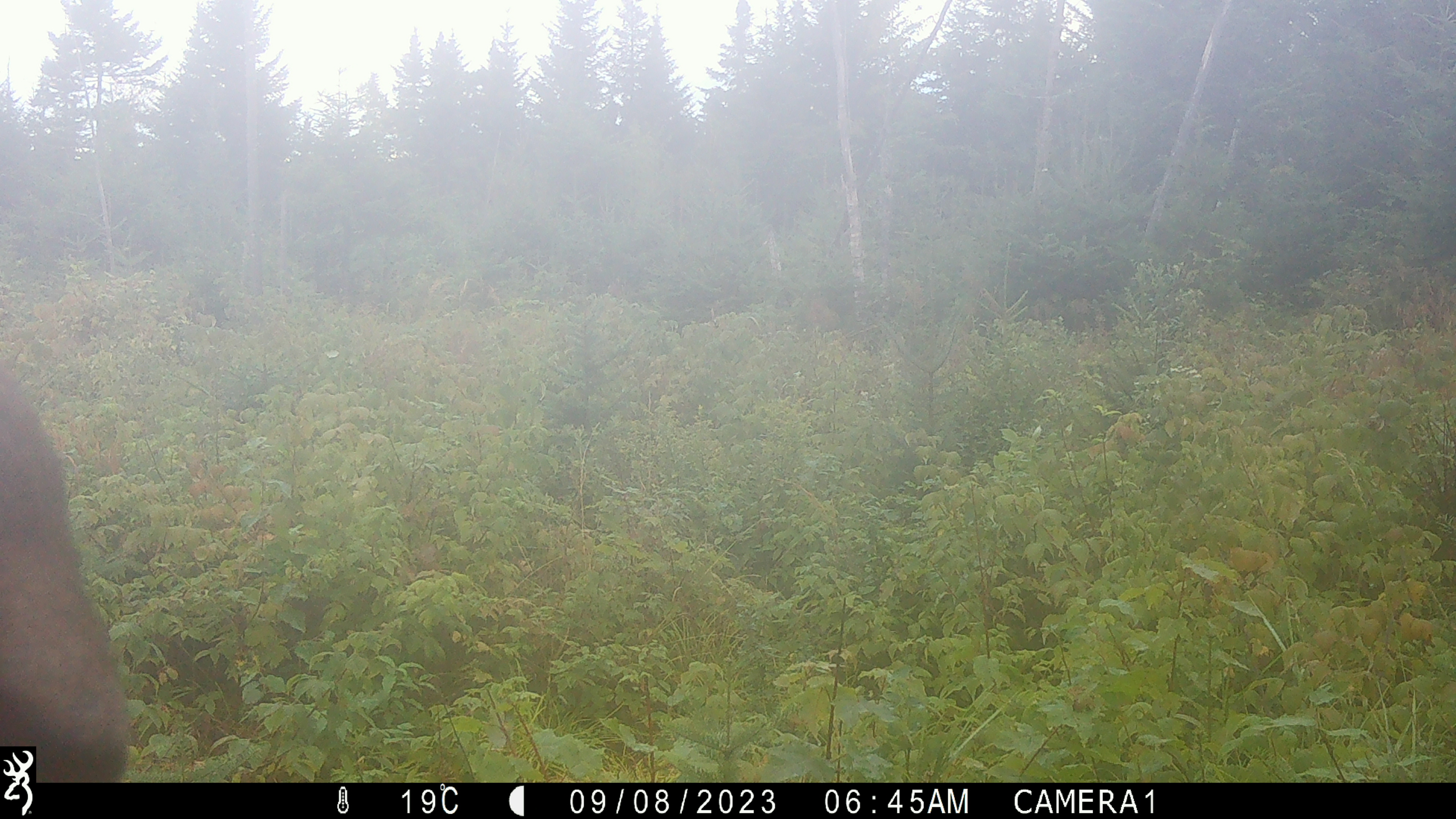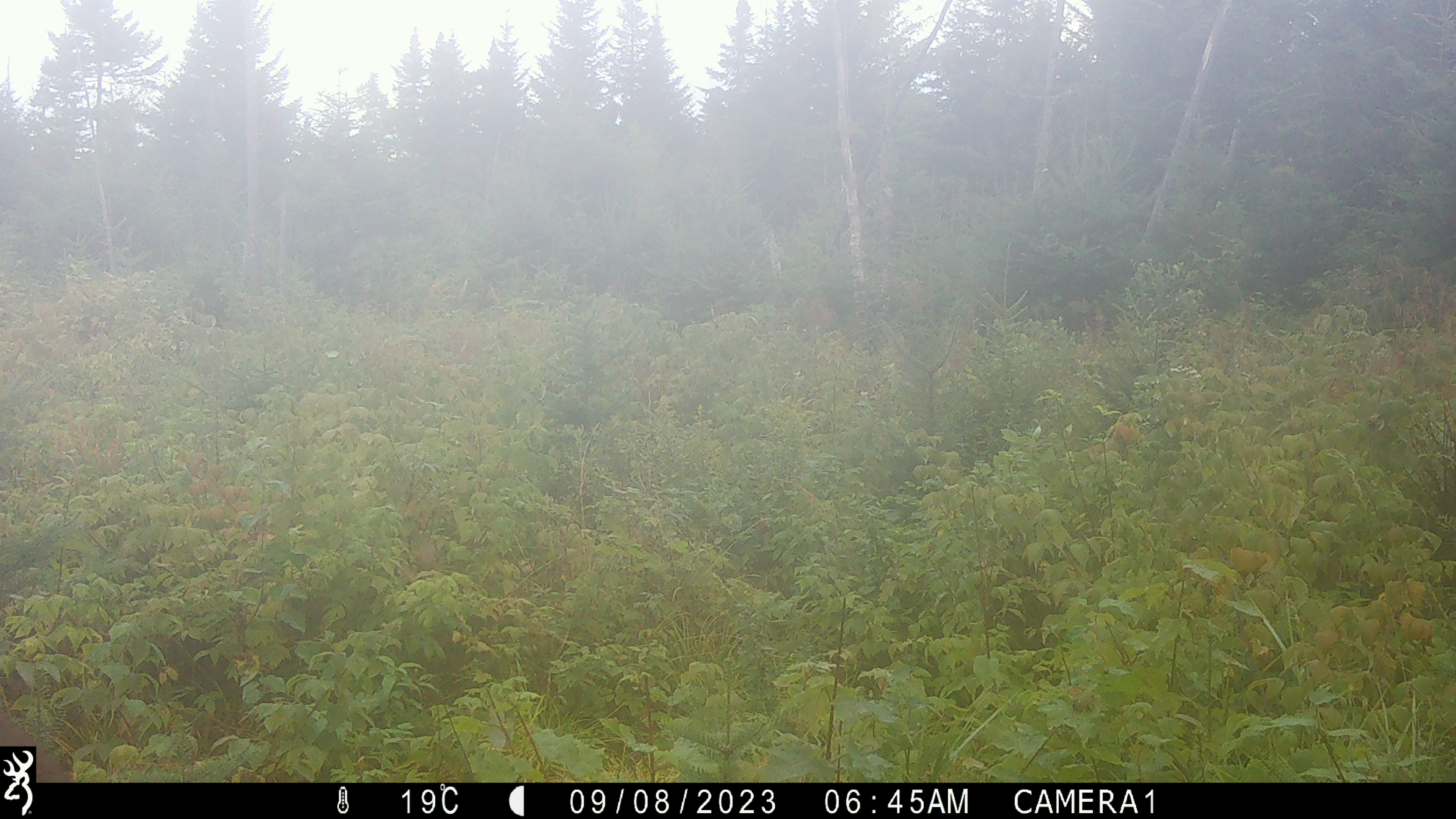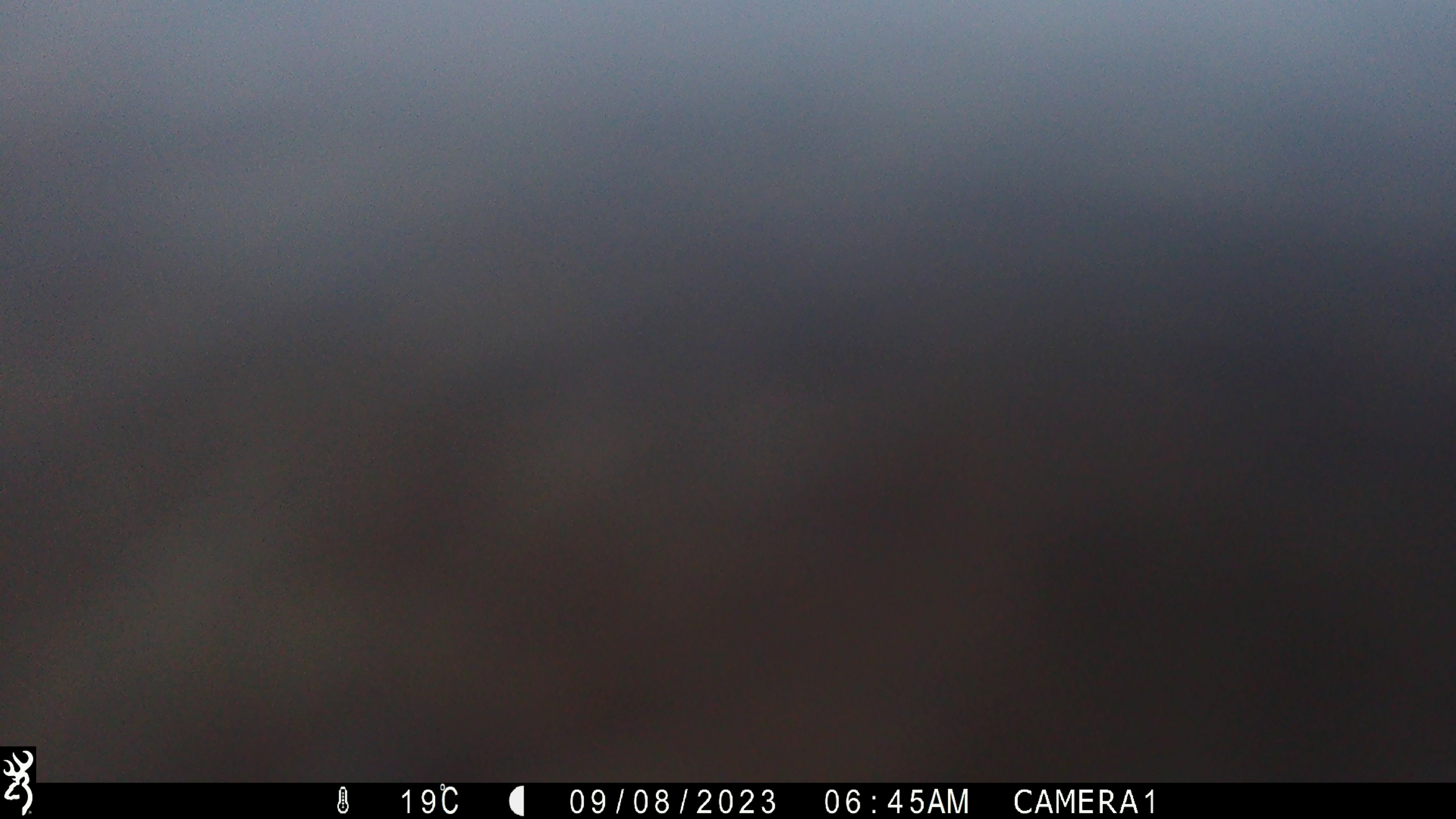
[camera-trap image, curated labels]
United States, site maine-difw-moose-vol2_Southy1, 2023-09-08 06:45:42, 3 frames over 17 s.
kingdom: Animalia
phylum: Chordata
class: Mammalia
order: Artiodactyla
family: Cervidae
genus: Alces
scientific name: Alces alces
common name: moose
Moose (Alces alces).